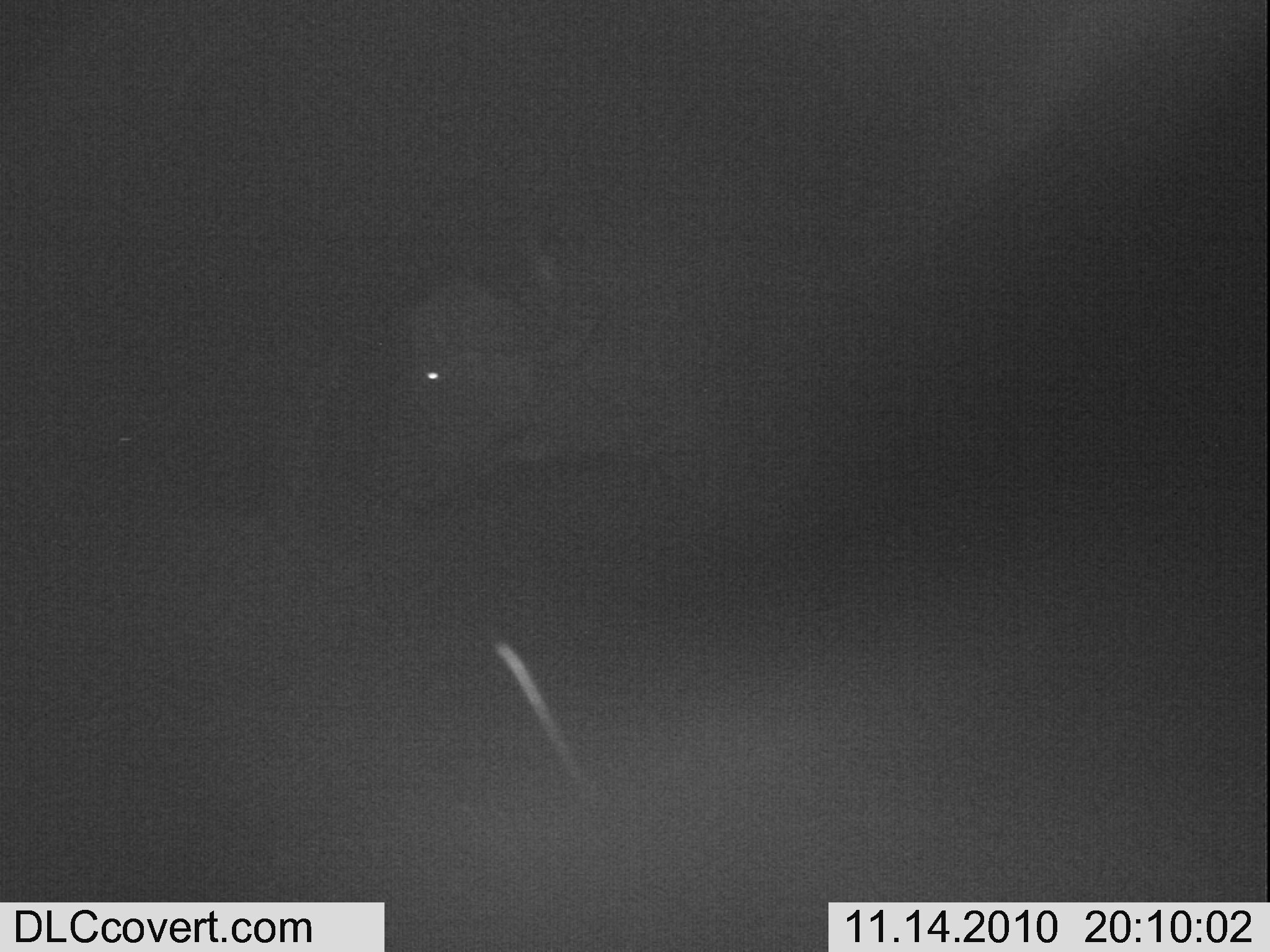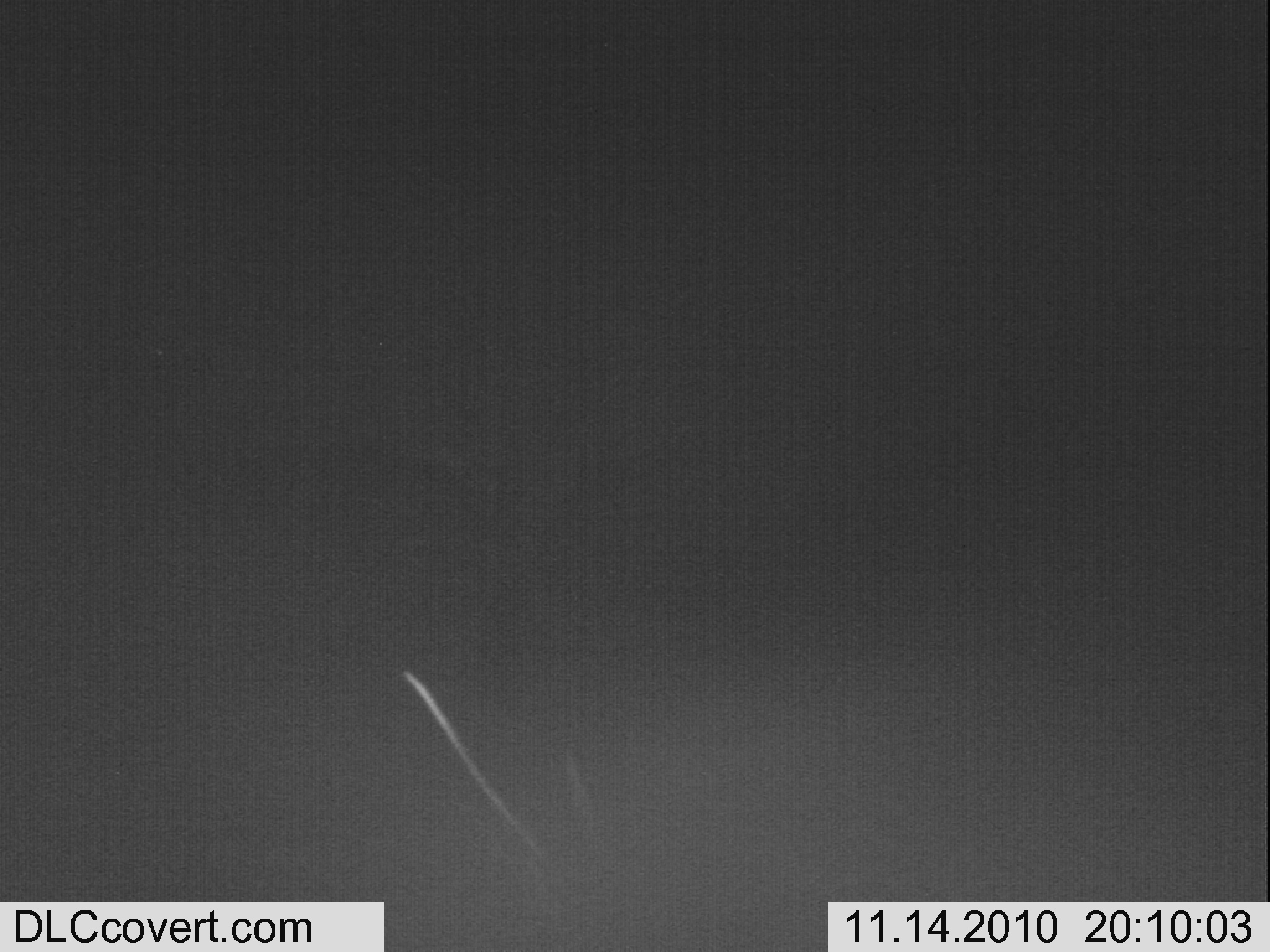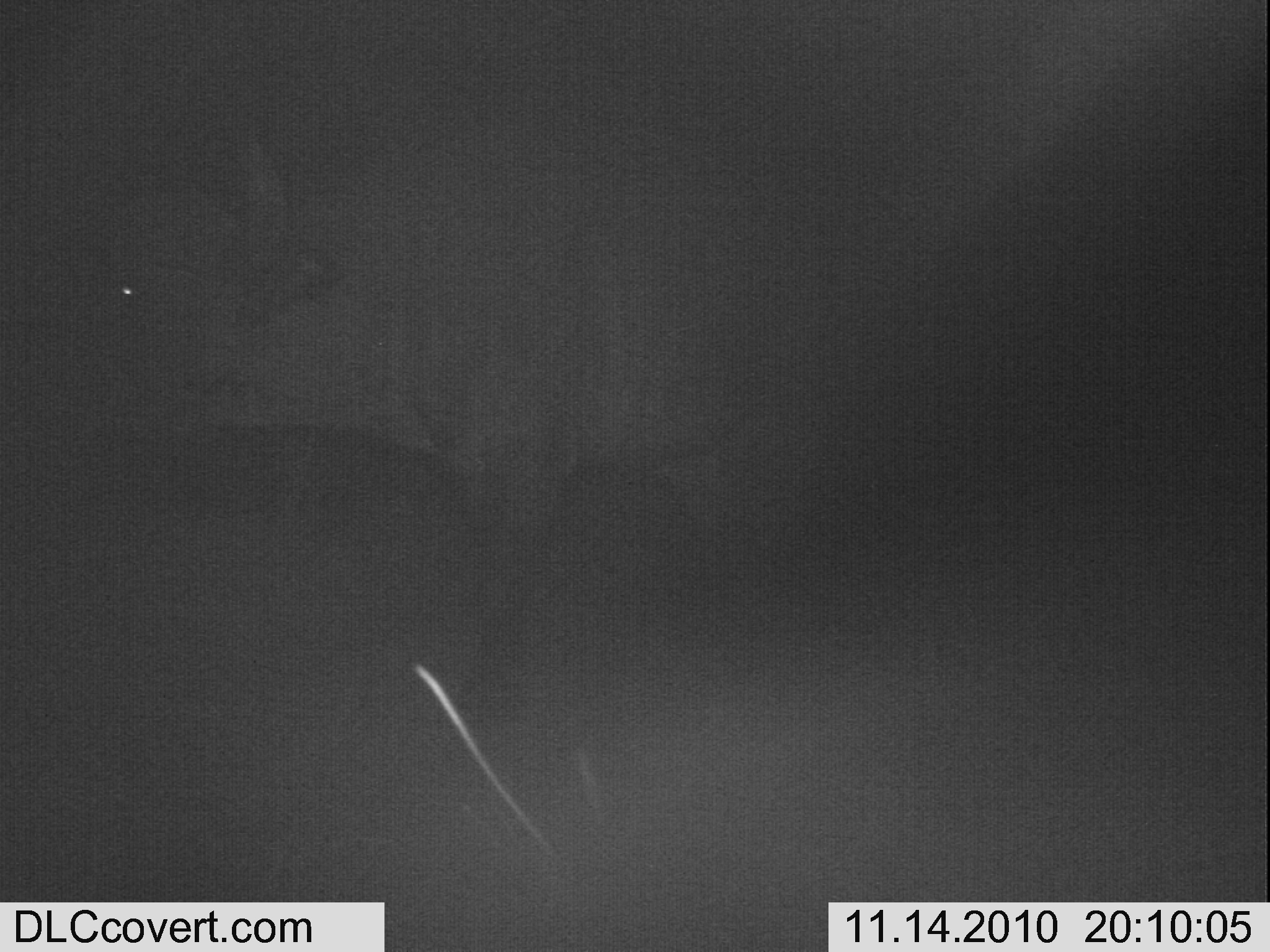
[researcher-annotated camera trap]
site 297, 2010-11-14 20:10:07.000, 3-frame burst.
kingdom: Animalia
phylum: Chordata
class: Mammalia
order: Artiodactyla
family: Bovidae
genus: Syncerus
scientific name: Syncerus caffer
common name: african buffalo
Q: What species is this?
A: Syncerus caffer (african buffalo).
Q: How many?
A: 1.